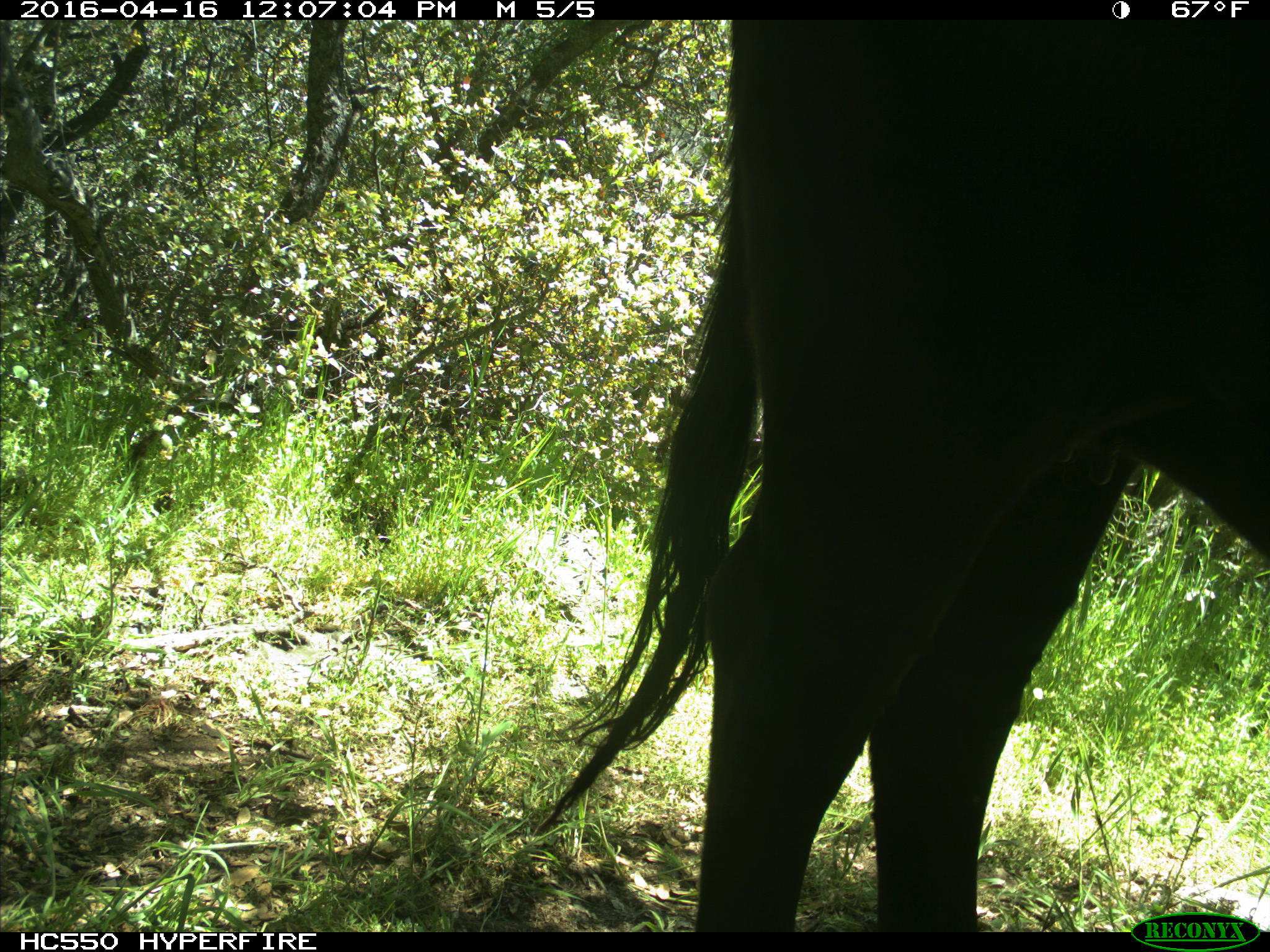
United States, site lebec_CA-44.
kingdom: Animalia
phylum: Chordata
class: Mammalia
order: Artiodactyla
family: Bovidae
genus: Bos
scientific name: Bos taurus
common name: domestic cow